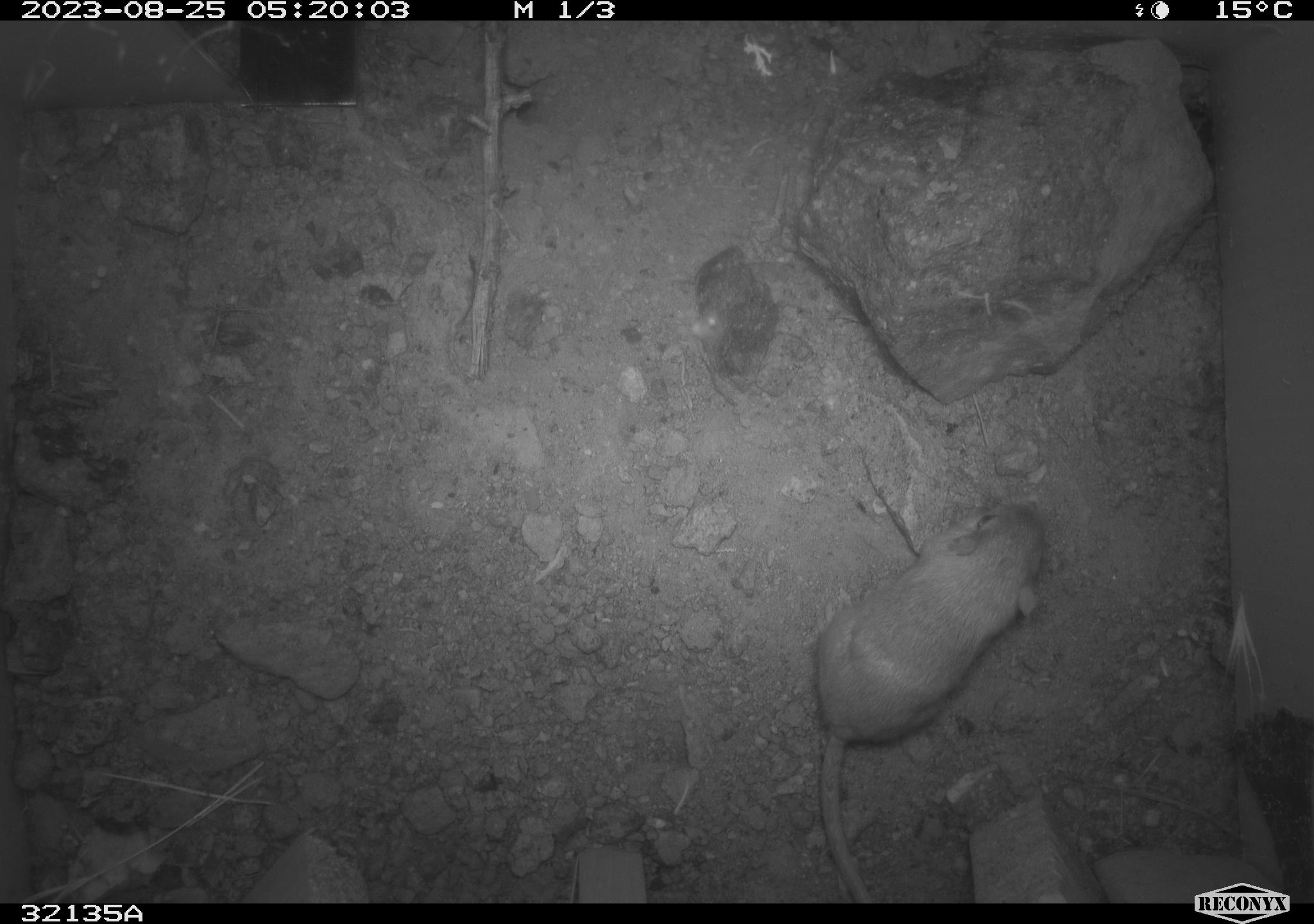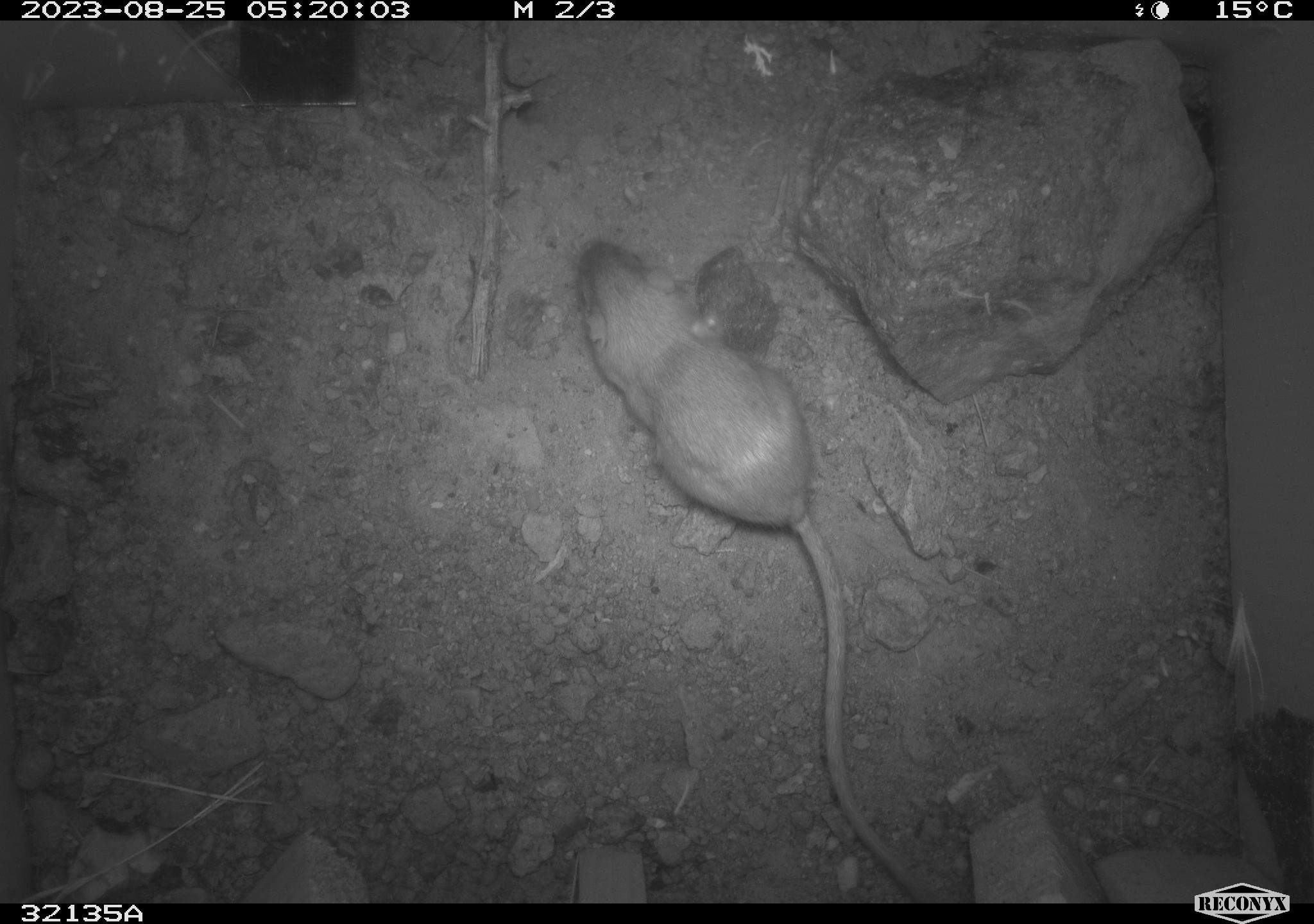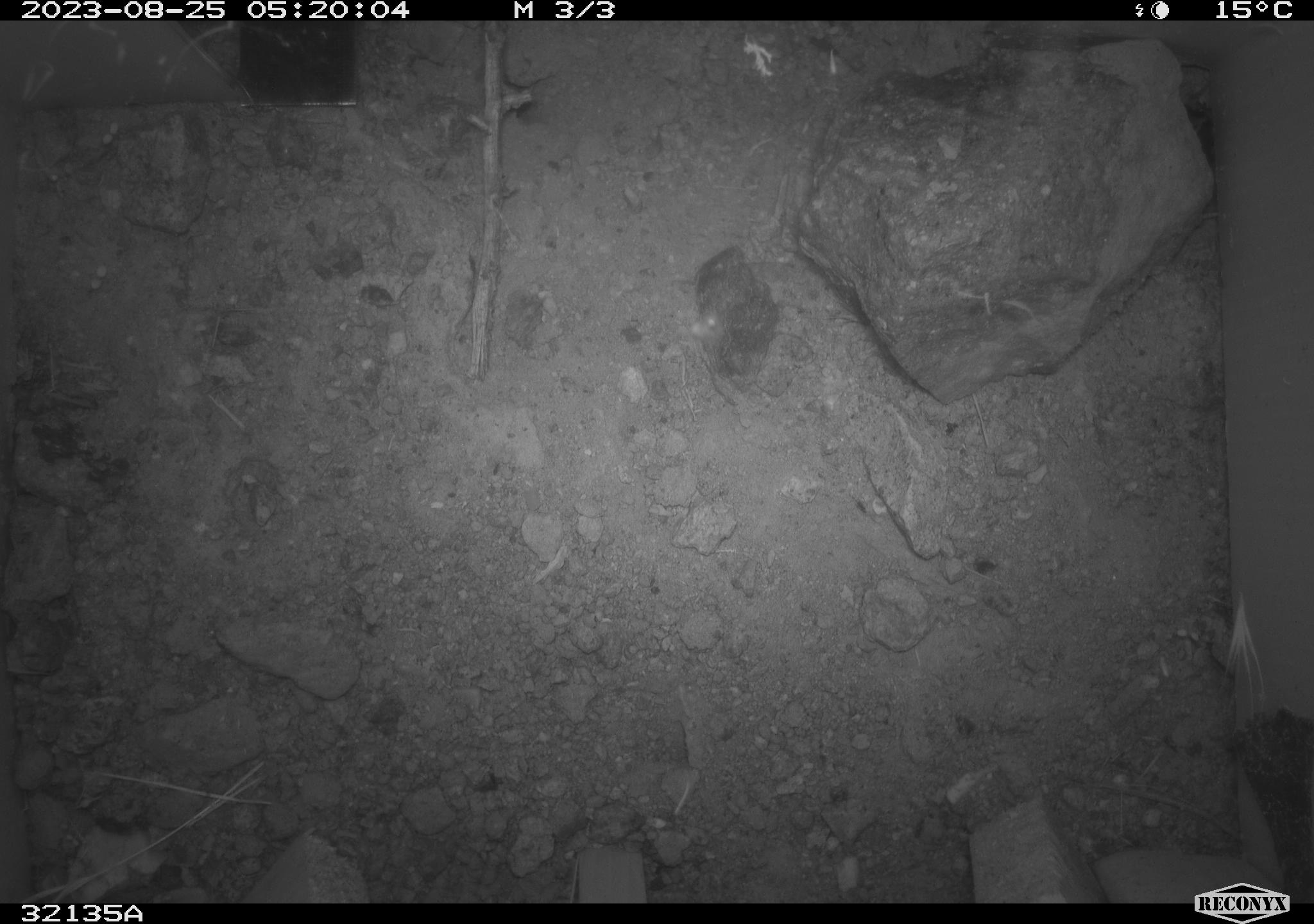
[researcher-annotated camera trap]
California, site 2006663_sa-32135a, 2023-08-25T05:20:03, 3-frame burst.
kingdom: Animalia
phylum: Chordata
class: Mammalia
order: Rodentia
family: Heteromyidae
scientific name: Heteromyidae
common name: kangaroo rats and pocket mice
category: heteromyidae family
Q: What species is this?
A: Heteromyidae family (kangaroo rats and pocket mice) (Heteromyidae).